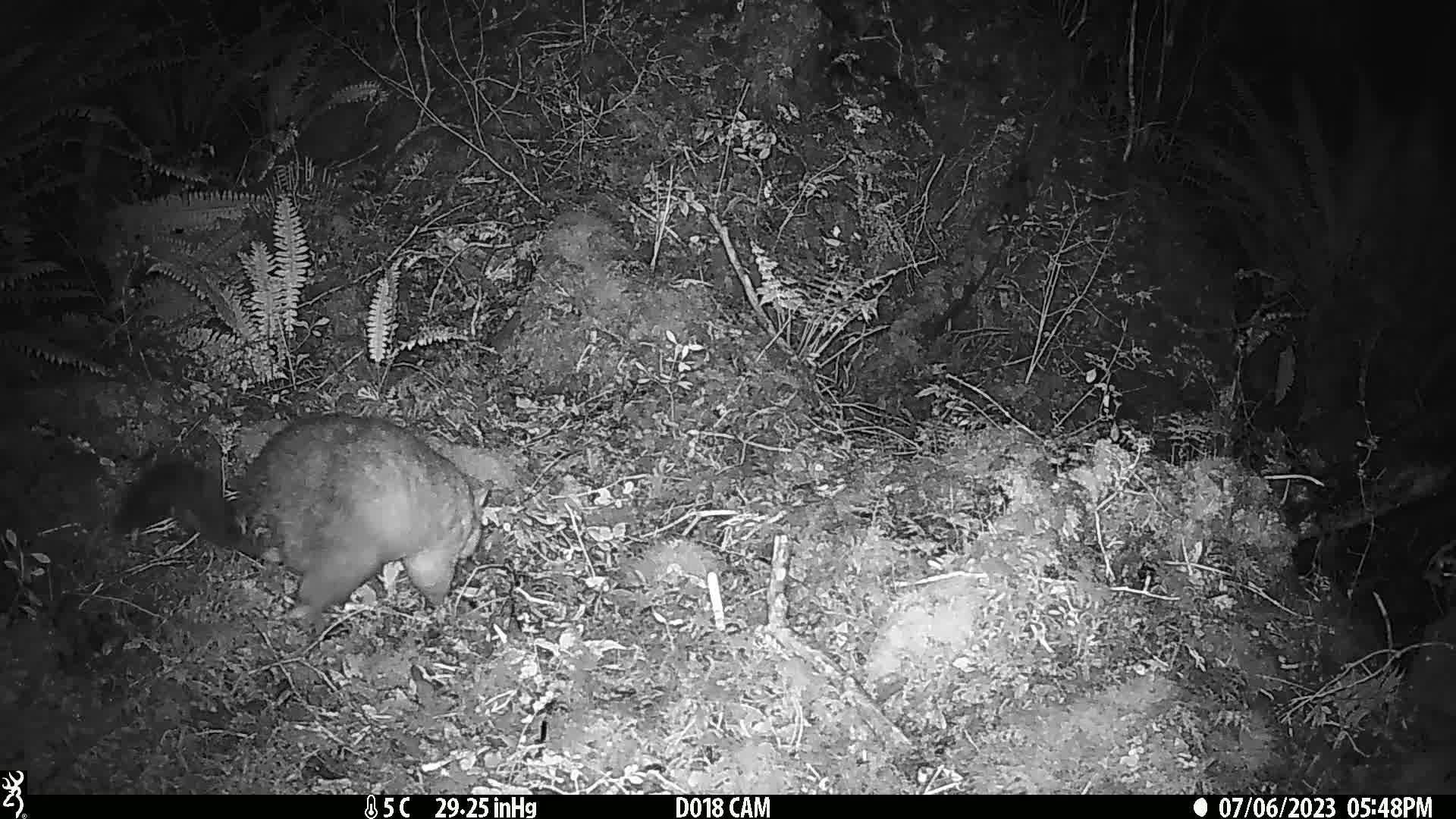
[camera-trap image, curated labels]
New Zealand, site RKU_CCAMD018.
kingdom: Animalia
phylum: Chordata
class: Mammalia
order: Diprotodontia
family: Phalangeridae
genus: Trichosurus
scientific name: Trichosurus vulpecula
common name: common brushtail possum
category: possum